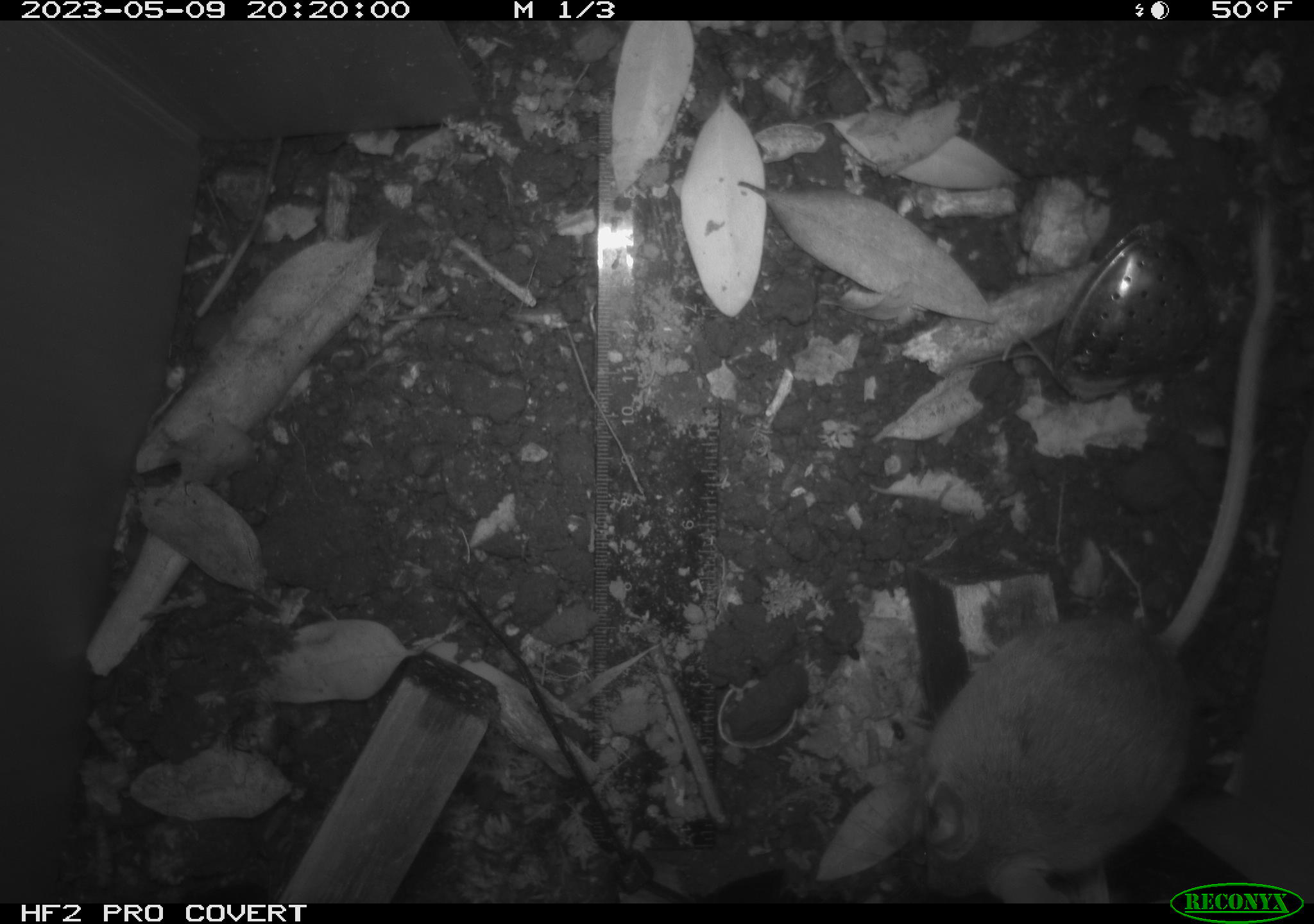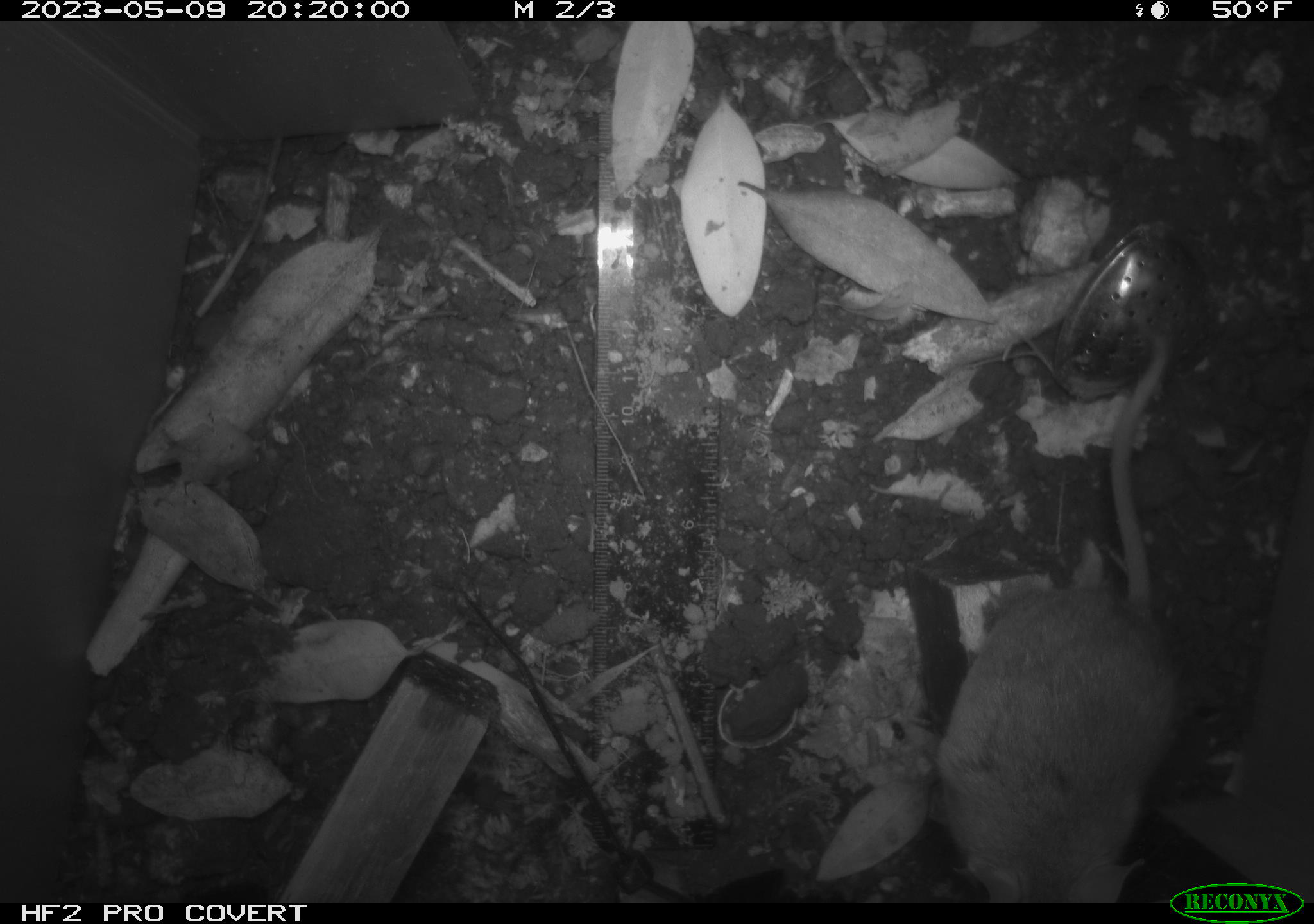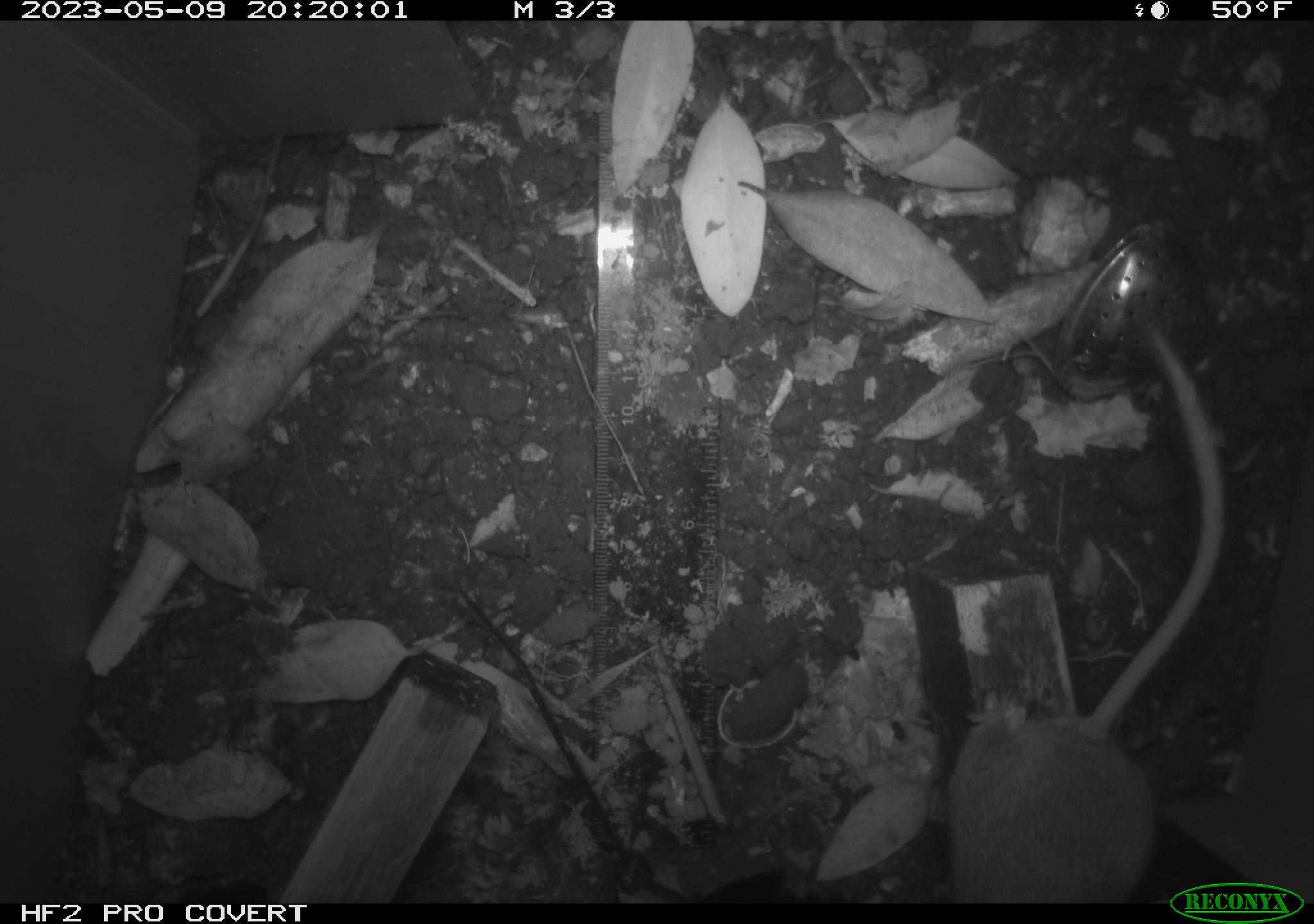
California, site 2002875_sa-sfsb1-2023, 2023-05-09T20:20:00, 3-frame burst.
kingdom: Animalia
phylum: Chordata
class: Mammalia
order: Rodentia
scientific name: Rodentia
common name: mouse species